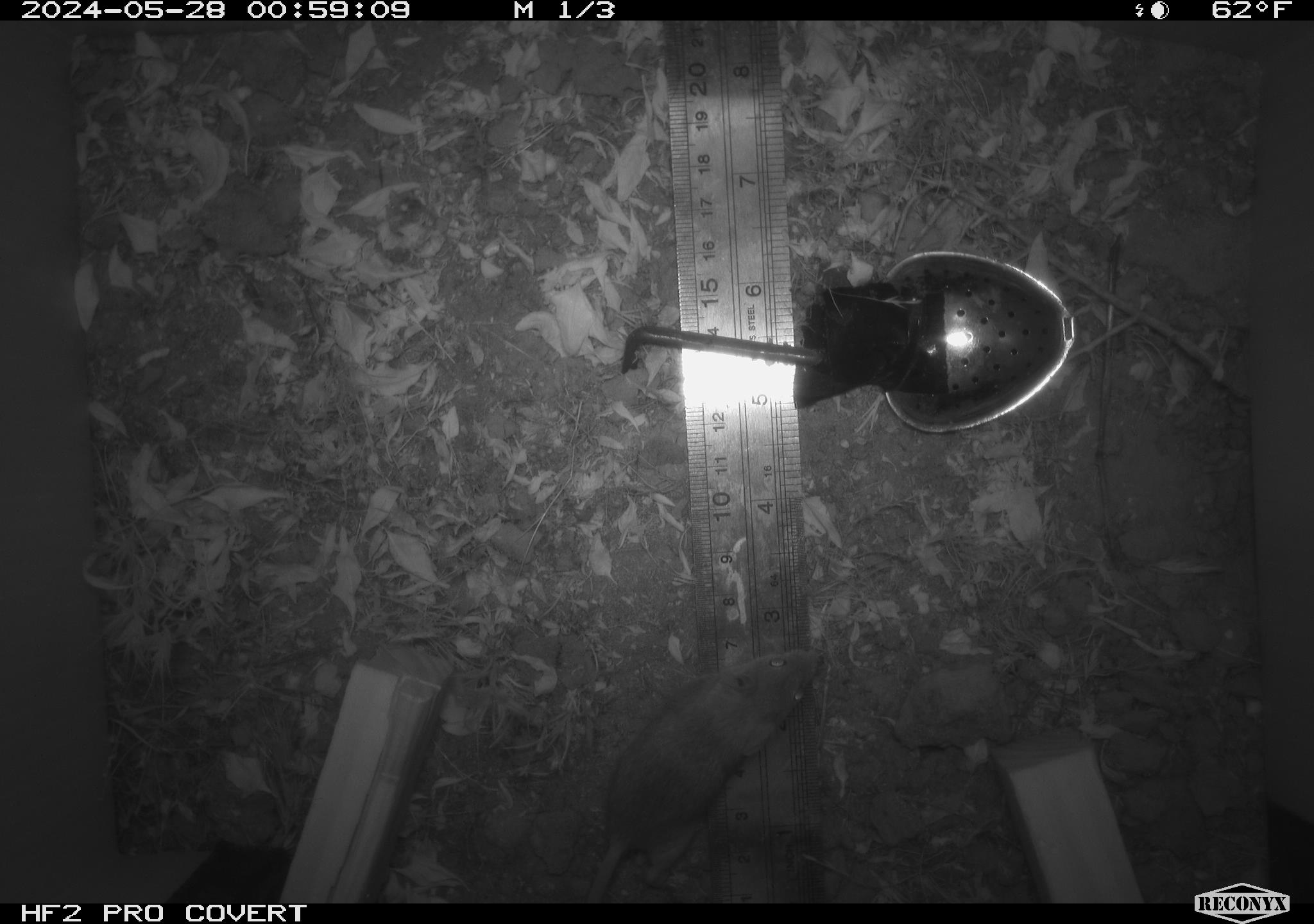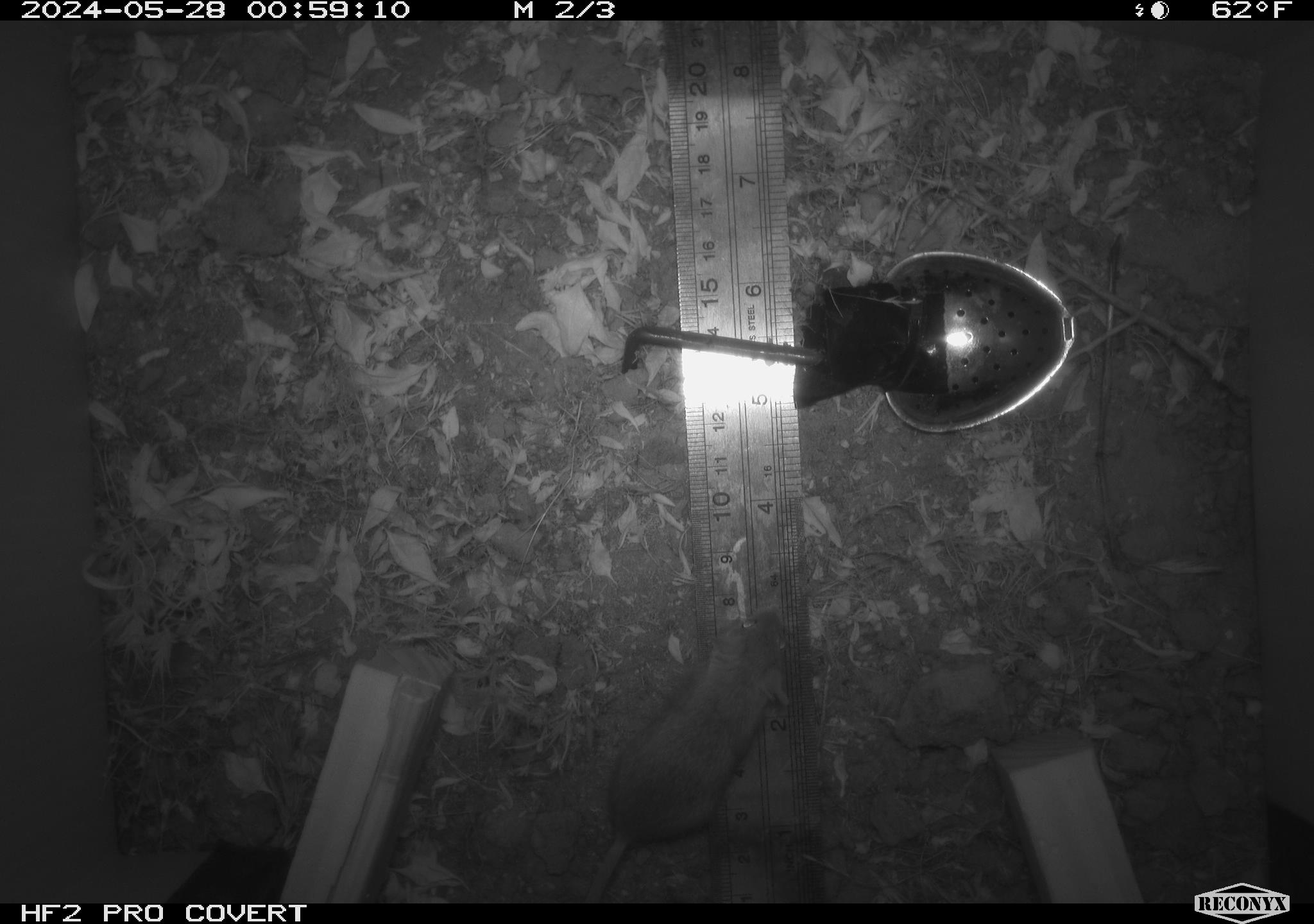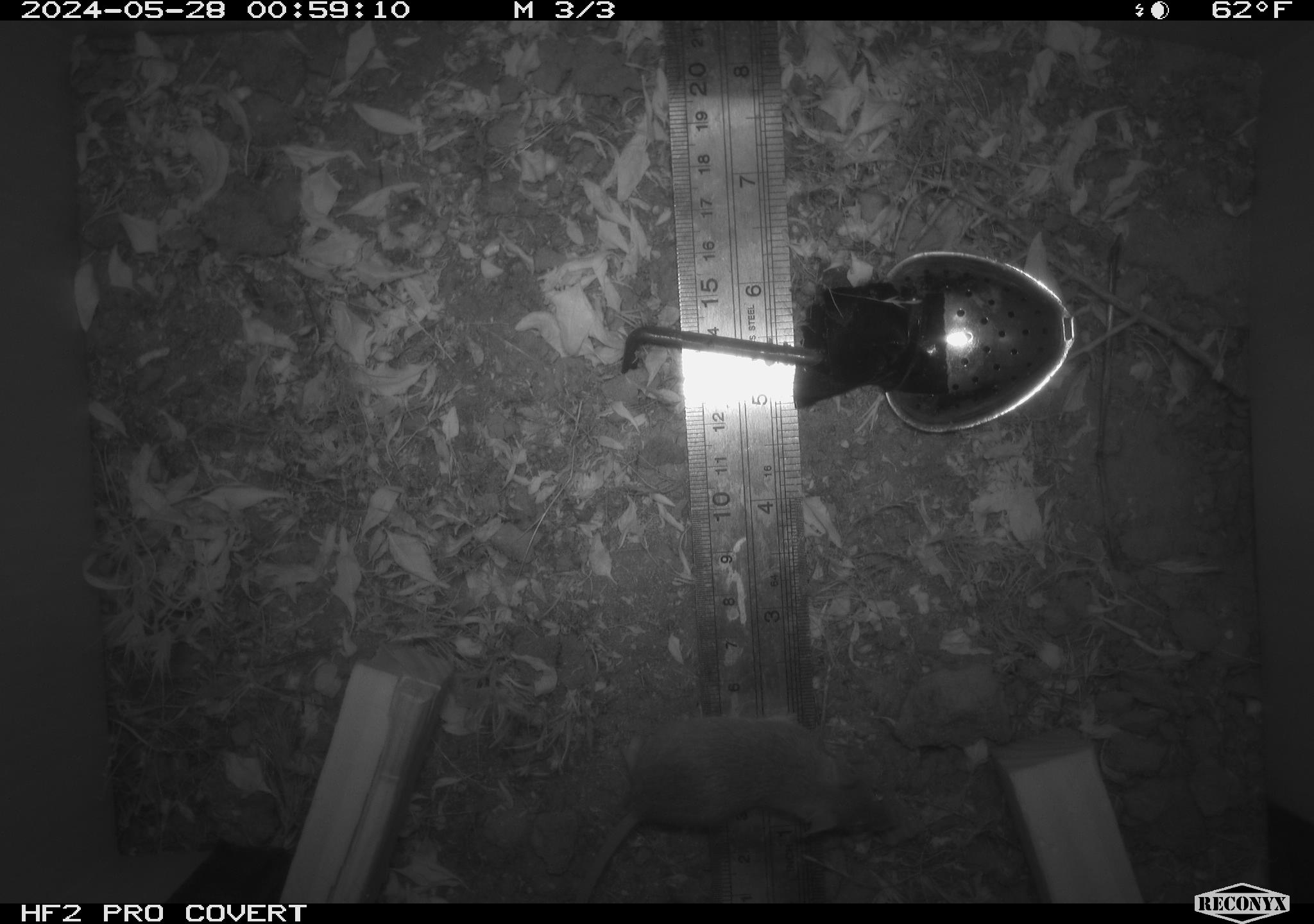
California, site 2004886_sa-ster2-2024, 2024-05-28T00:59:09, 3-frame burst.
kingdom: Animalia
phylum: Chordata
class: Mammalia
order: Rodentia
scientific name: Rodentia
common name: mouse species